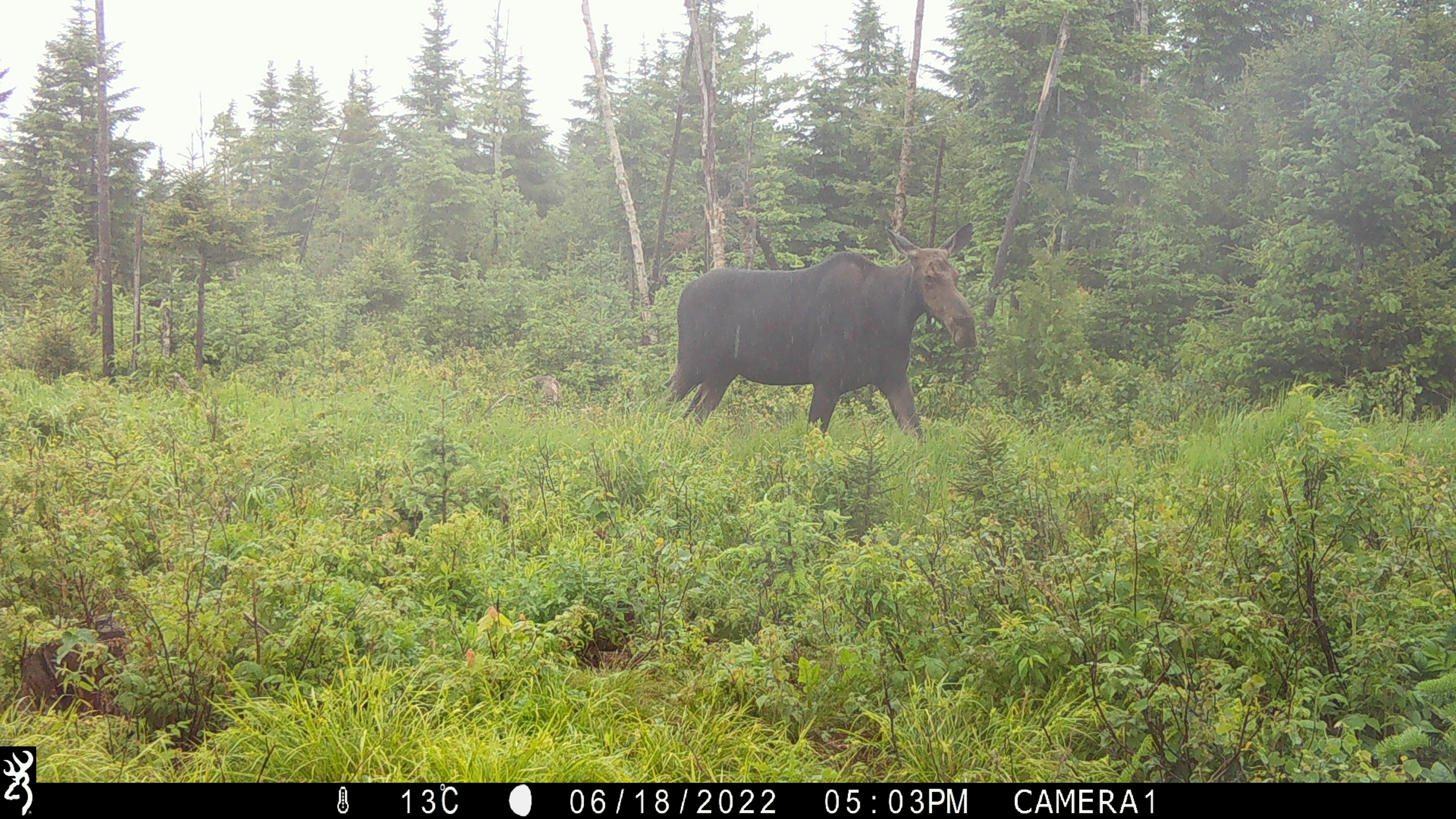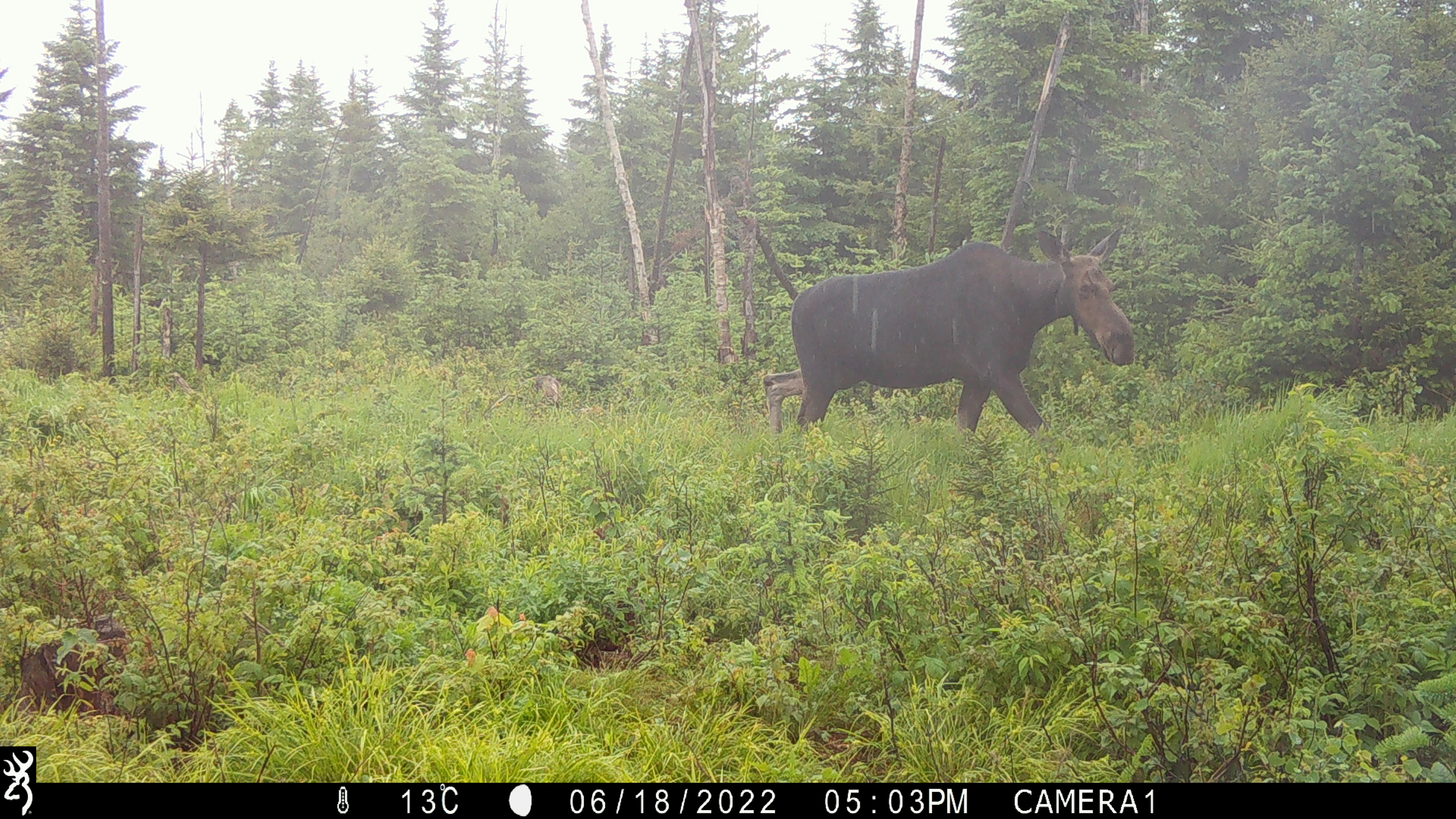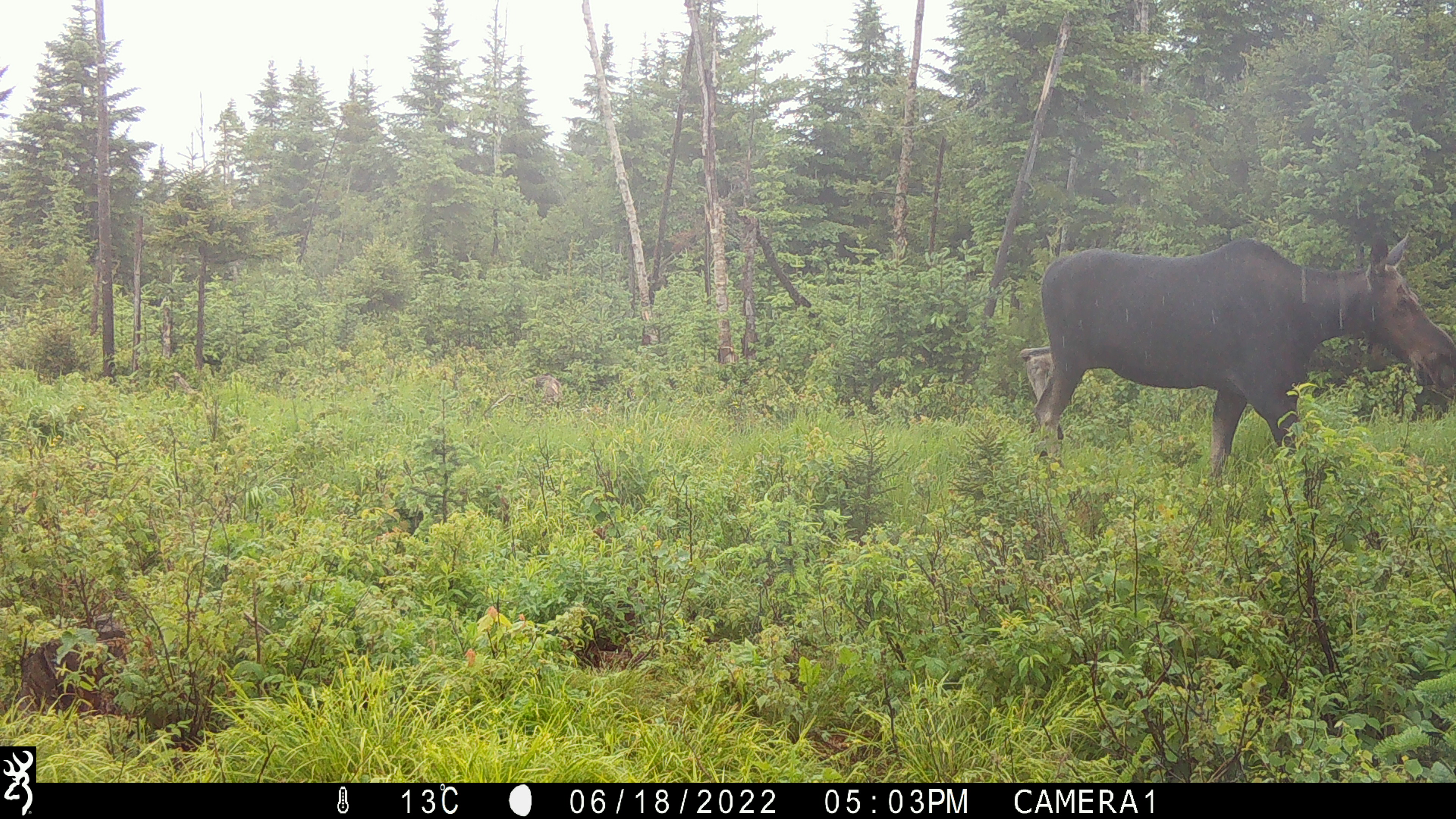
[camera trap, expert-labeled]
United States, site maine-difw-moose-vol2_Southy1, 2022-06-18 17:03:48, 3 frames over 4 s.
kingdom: Animalia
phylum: Chordata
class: Mammalia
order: Artiodactyla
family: Cervidae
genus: Alces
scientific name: Alces alces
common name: moose